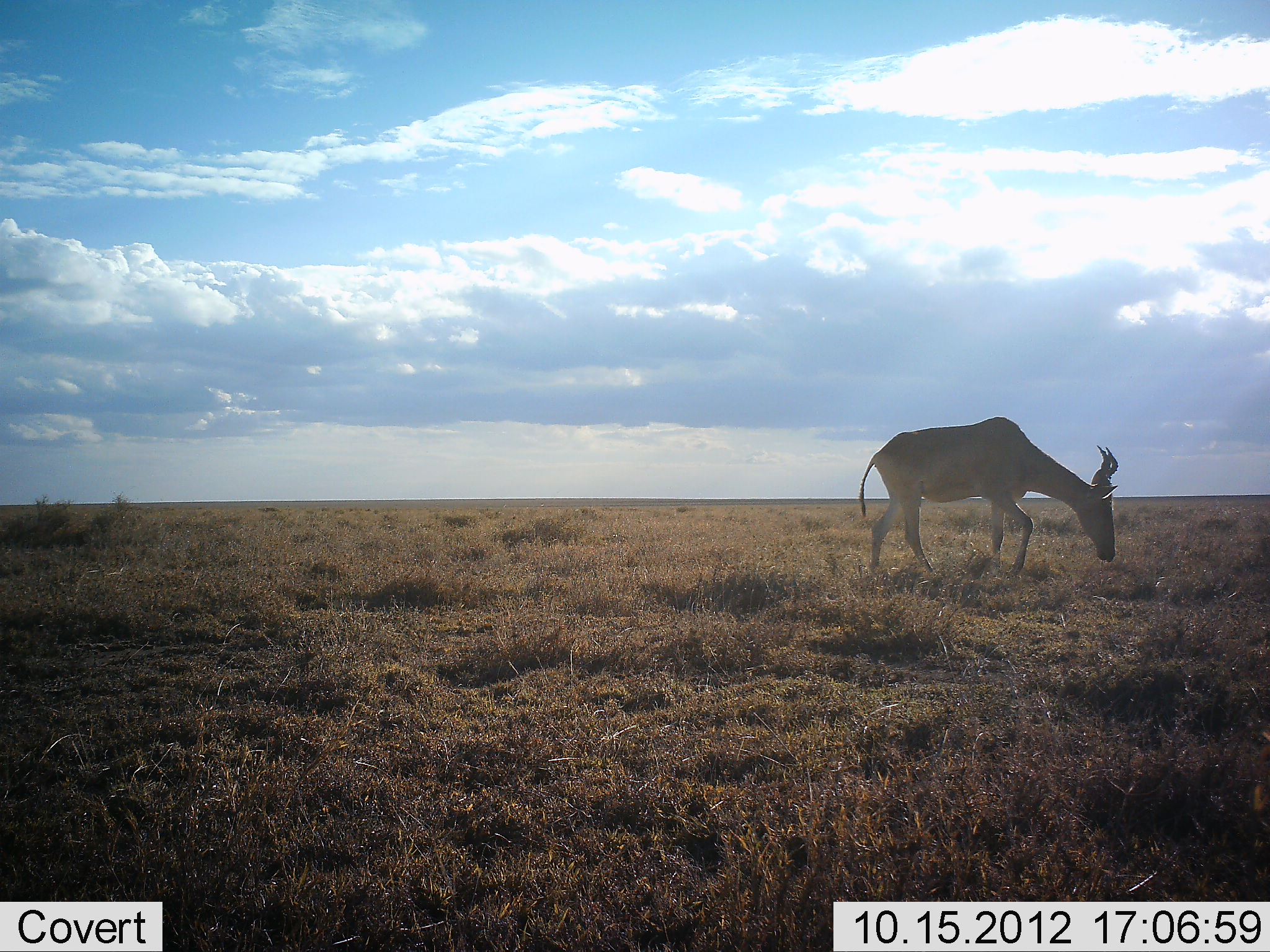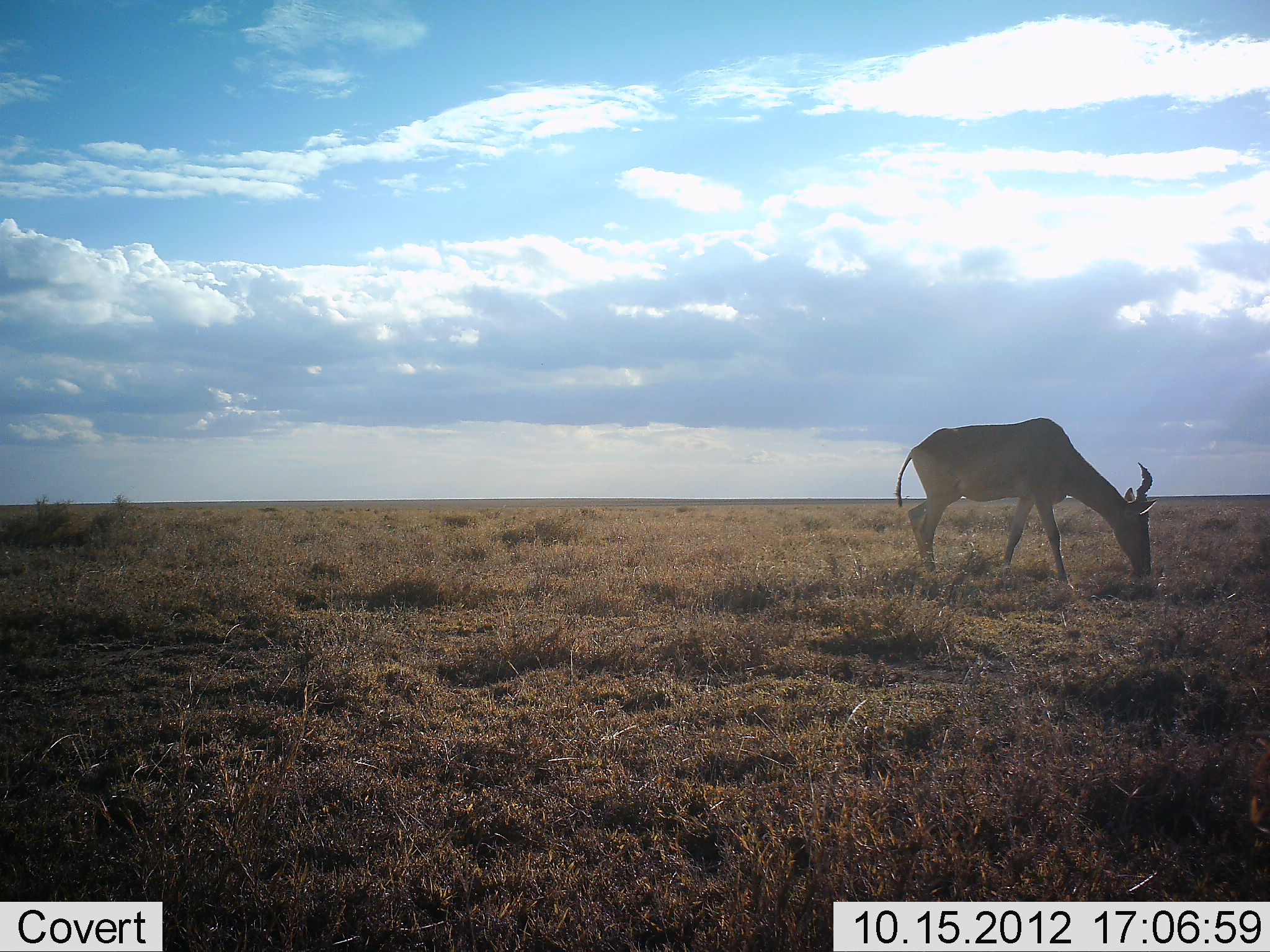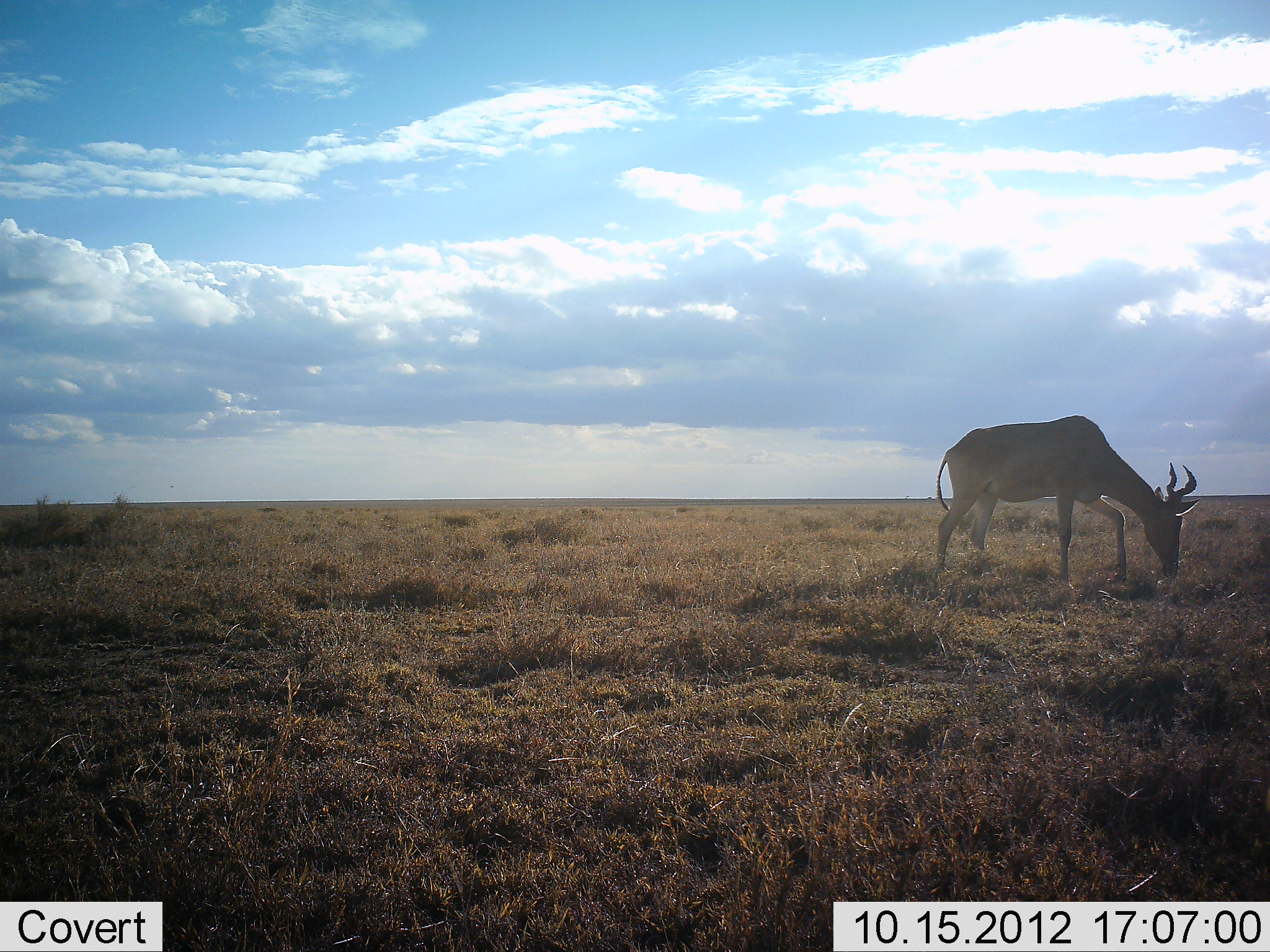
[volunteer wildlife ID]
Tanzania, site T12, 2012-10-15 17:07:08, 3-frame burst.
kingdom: Animalia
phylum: Chordata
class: Mammalia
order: Artiodactyla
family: Bovidae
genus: Alcelaphus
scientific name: Alcelaphus buselaphus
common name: hartebeest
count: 1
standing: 30%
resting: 0%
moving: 10%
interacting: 0%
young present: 0%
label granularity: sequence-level